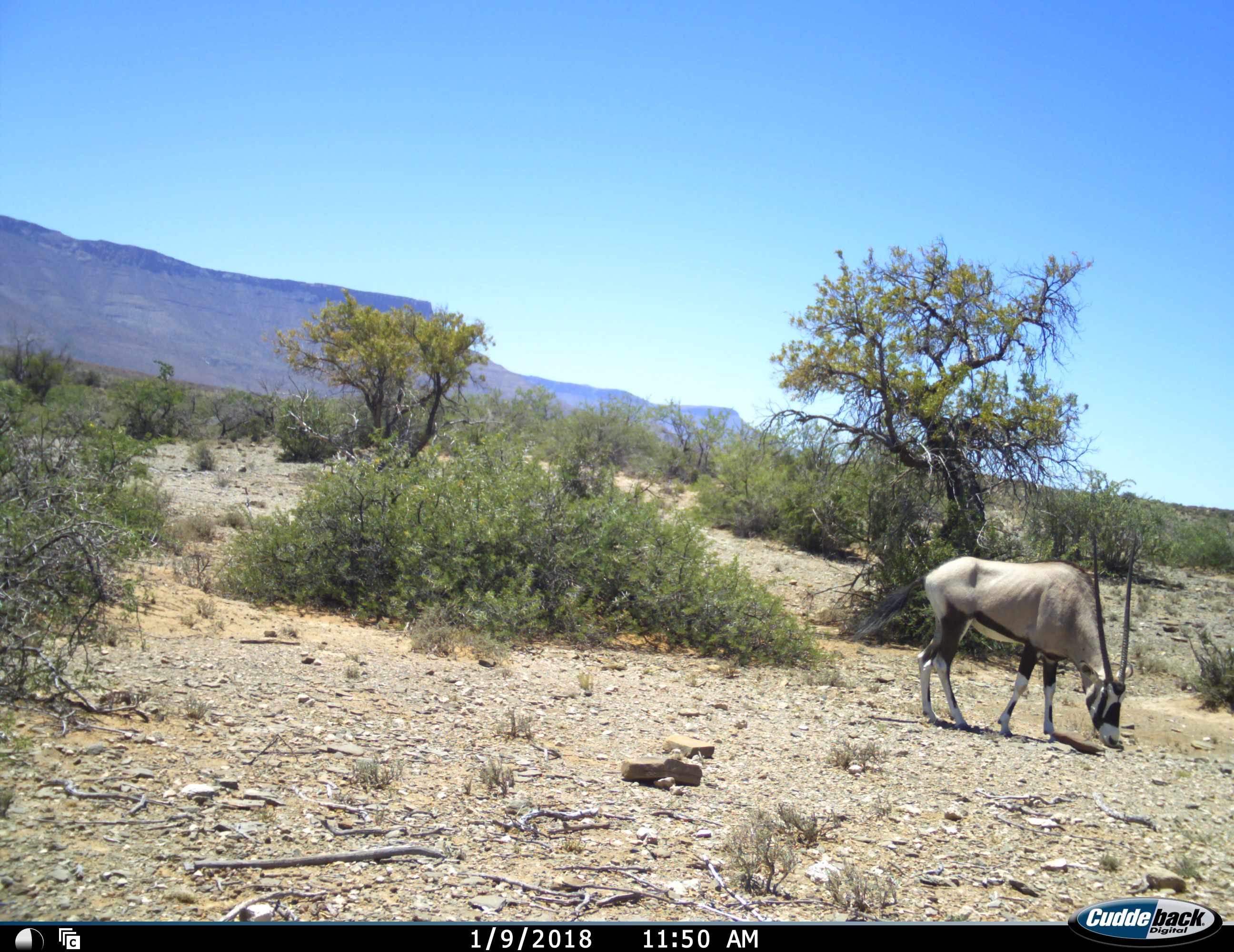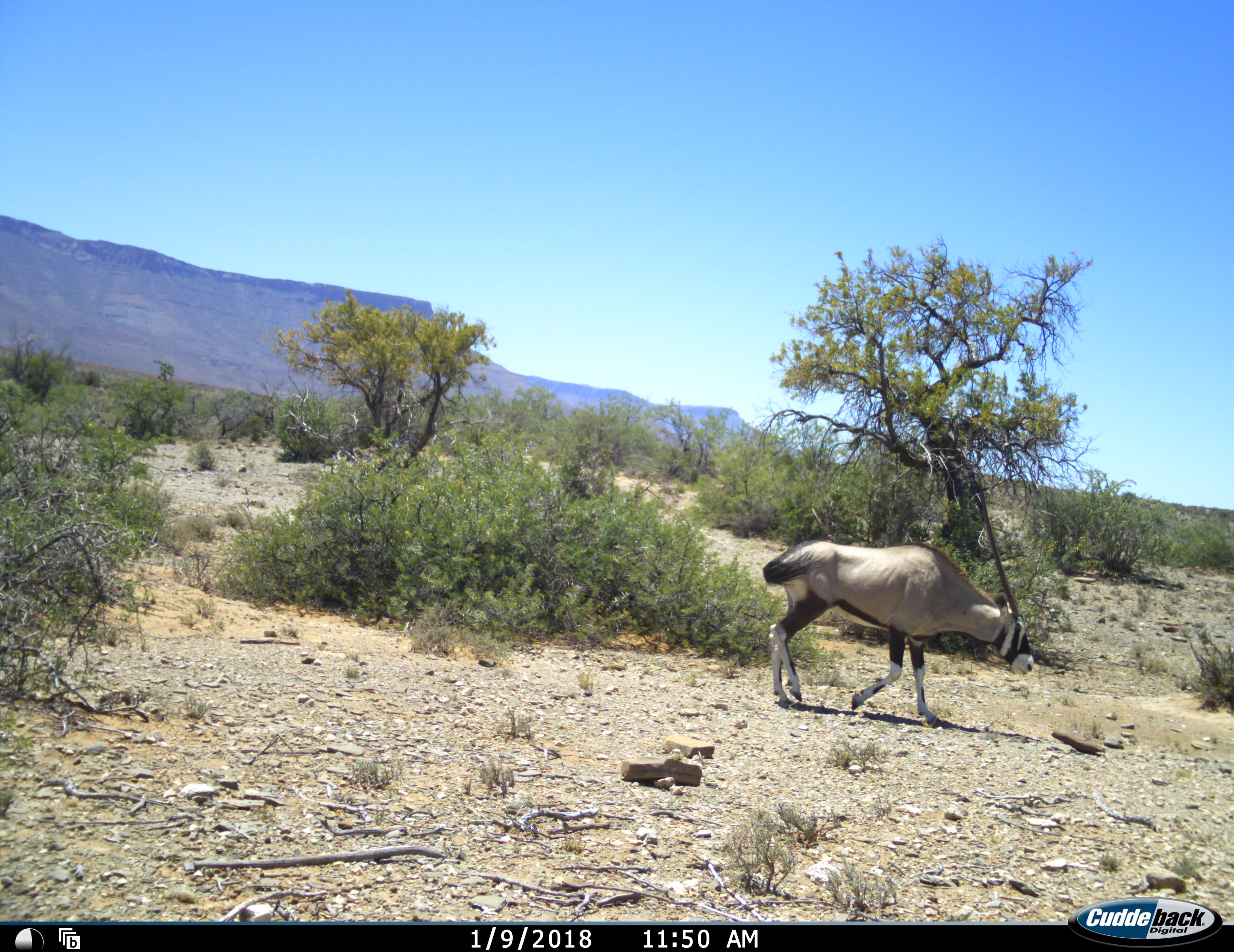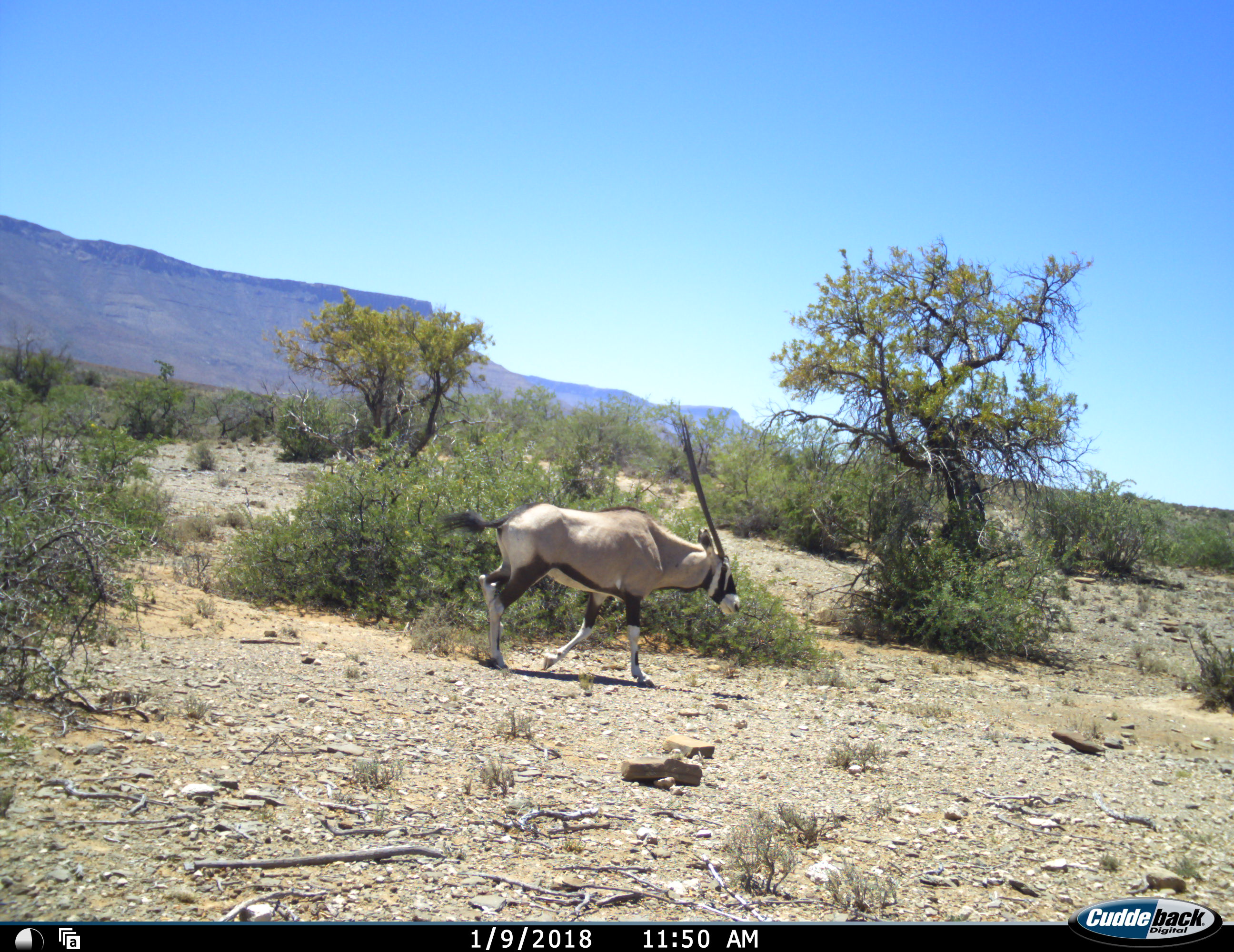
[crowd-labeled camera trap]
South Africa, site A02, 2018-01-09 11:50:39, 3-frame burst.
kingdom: Animalia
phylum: Chordata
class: Mammalia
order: Artiodactyla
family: Bovidae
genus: Oryx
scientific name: Oryx gazella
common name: gemsbok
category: gemsbokoryx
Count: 1.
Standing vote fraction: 0%.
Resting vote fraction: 0%.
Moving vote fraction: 60%.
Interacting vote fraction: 0%.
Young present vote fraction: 0%.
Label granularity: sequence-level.